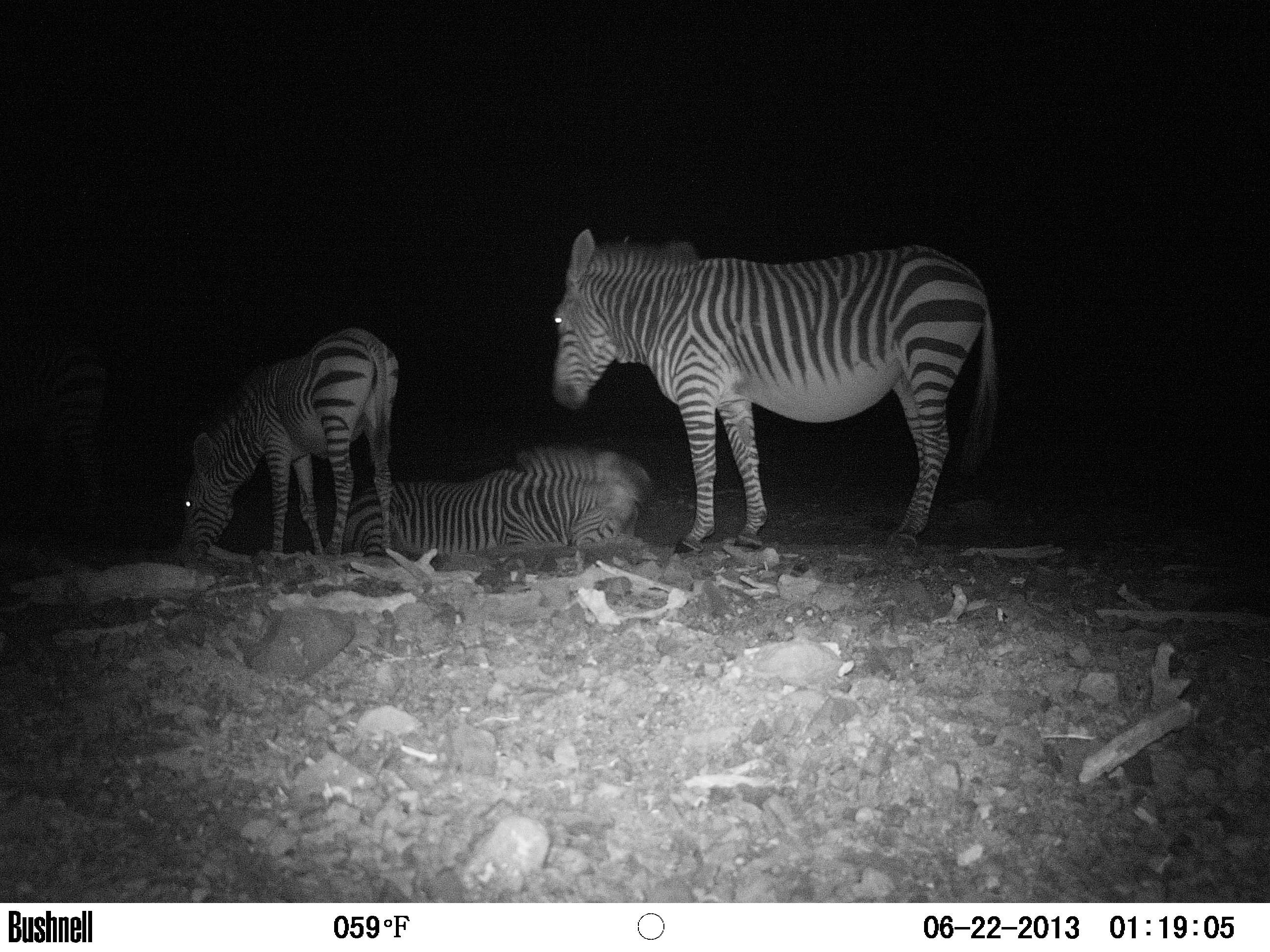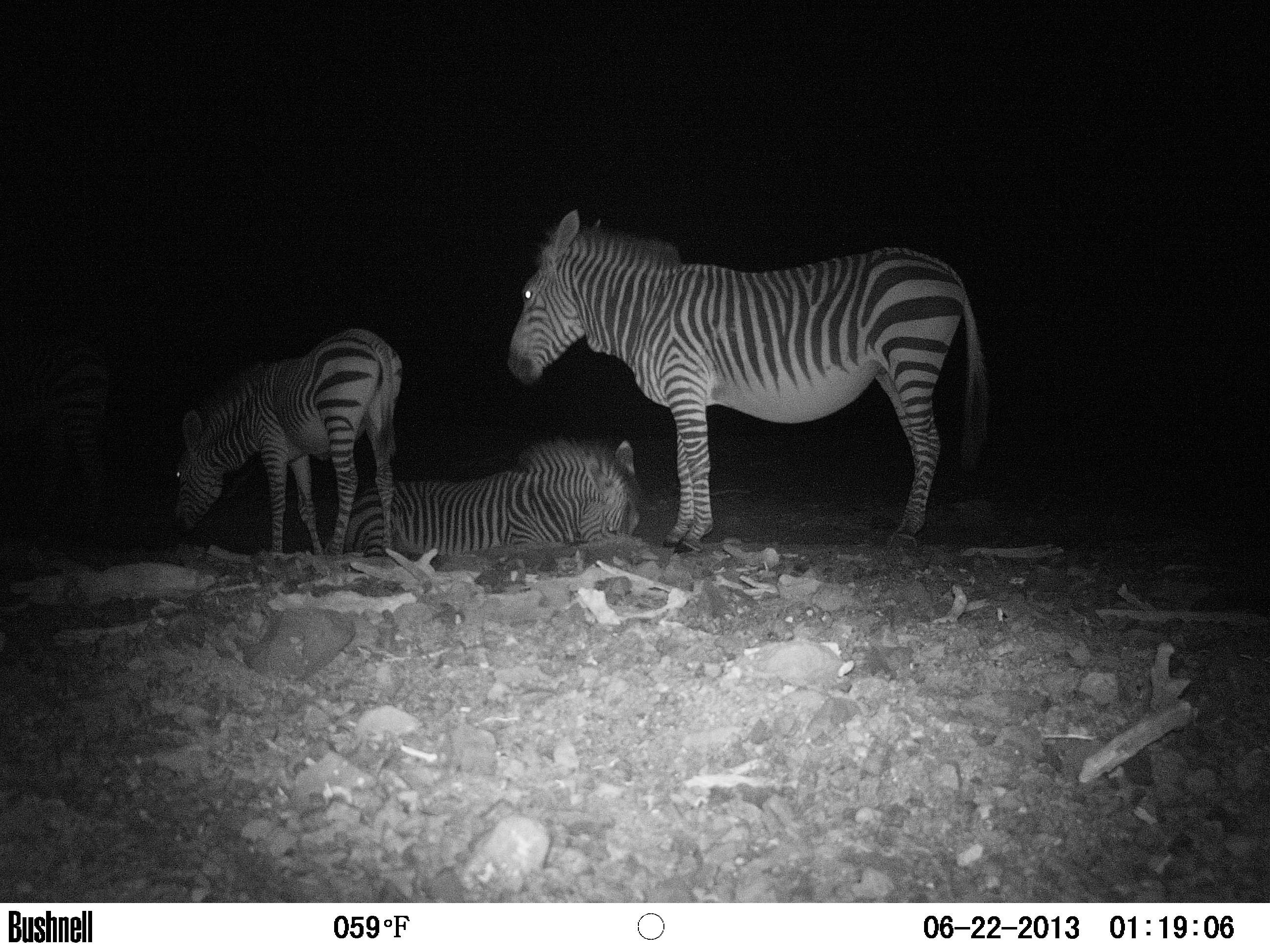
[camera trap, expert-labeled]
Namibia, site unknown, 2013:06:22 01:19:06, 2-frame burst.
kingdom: Animalia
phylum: Chordata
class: Mammalia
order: Perissodactyla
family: Equidae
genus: Equus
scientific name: Equus zebra hartmannae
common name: hartmann's mountain zebra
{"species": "Equus zebra hartmannae (hartmann's mountain zebra)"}